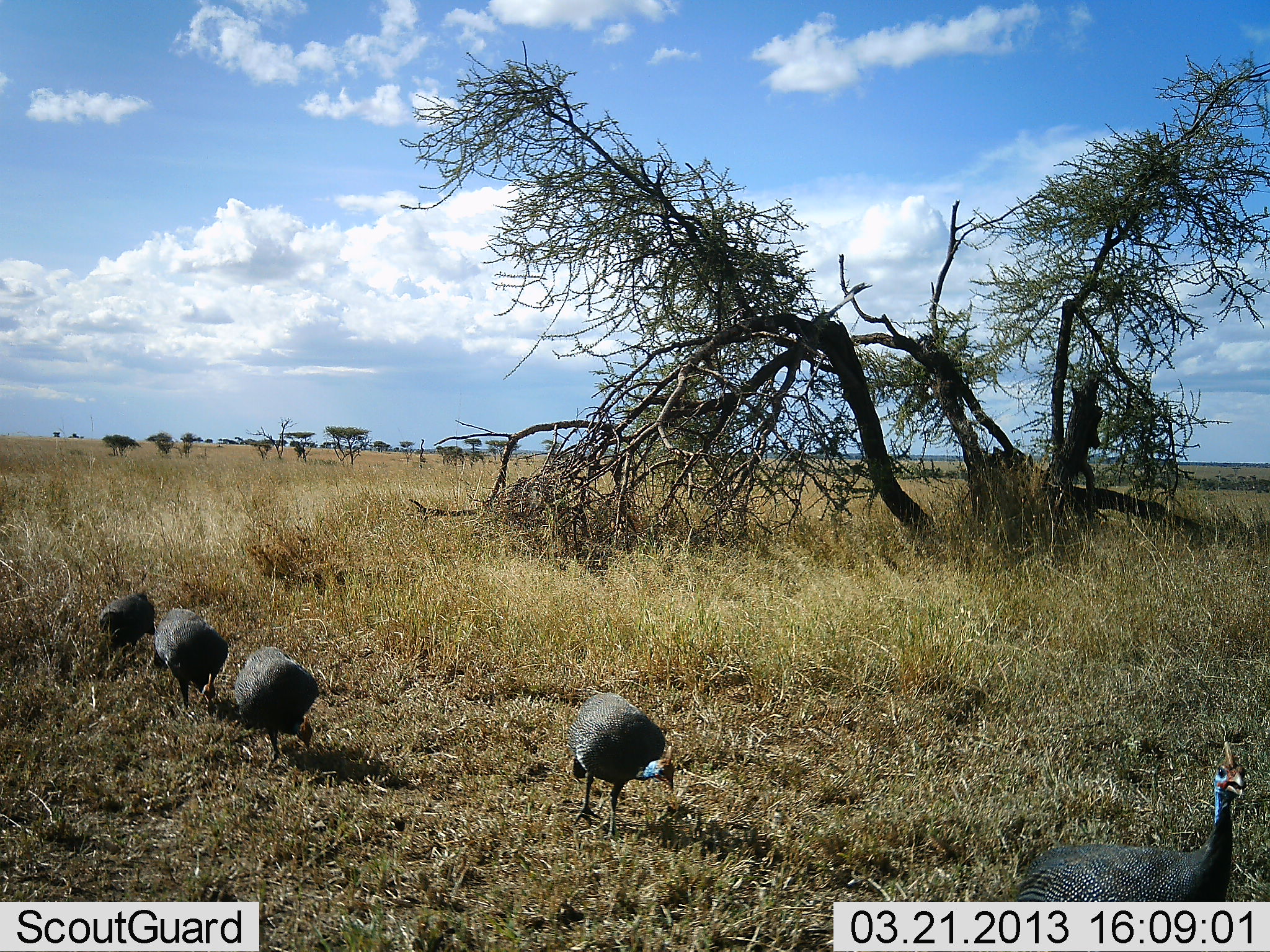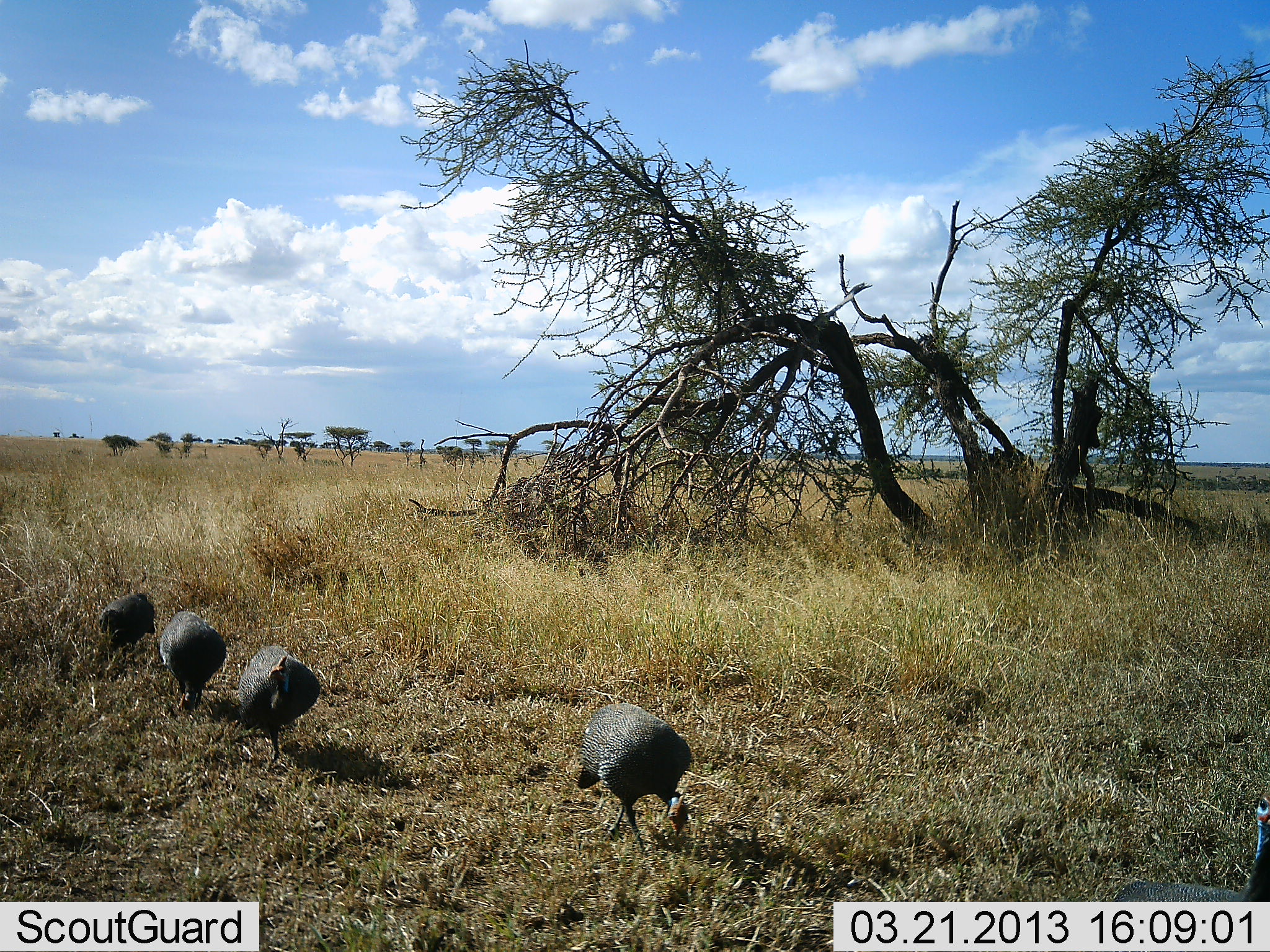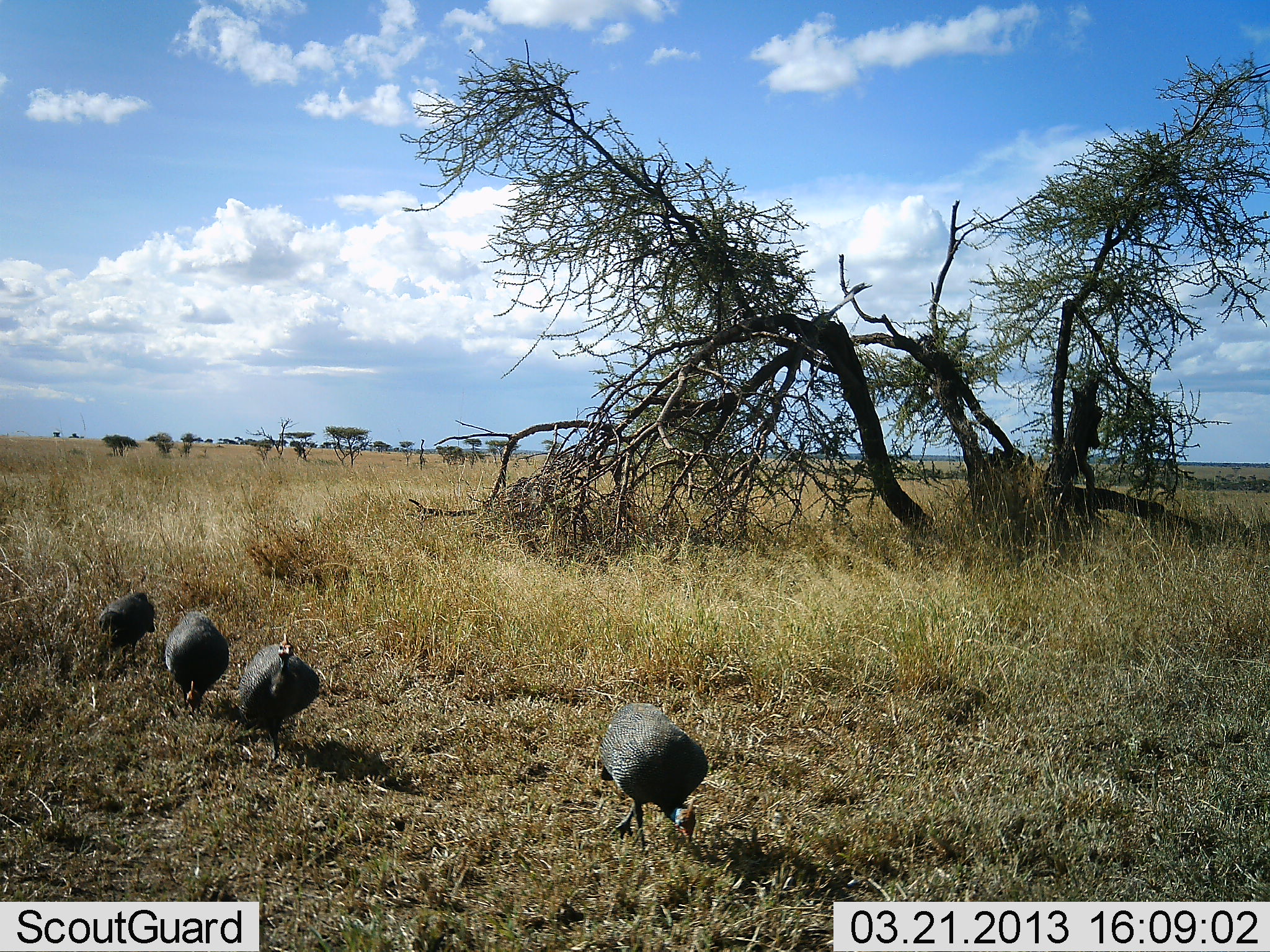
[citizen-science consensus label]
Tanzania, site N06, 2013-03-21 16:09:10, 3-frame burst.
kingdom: Animalia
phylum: Chordata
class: Aves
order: Galliformes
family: Numididae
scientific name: Numididae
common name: guinea fowl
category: guineafowl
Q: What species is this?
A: Guineafowl (guinea fowl) (Numididae).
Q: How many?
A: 5.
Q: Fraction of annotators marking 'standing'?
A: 7%.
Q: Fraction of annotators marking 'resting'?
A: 0%.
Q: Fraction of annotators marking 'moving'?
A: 93%.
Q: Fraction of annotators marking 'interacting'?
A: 0%.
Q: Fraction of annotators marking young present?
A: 0%.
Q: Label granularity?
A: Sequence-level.